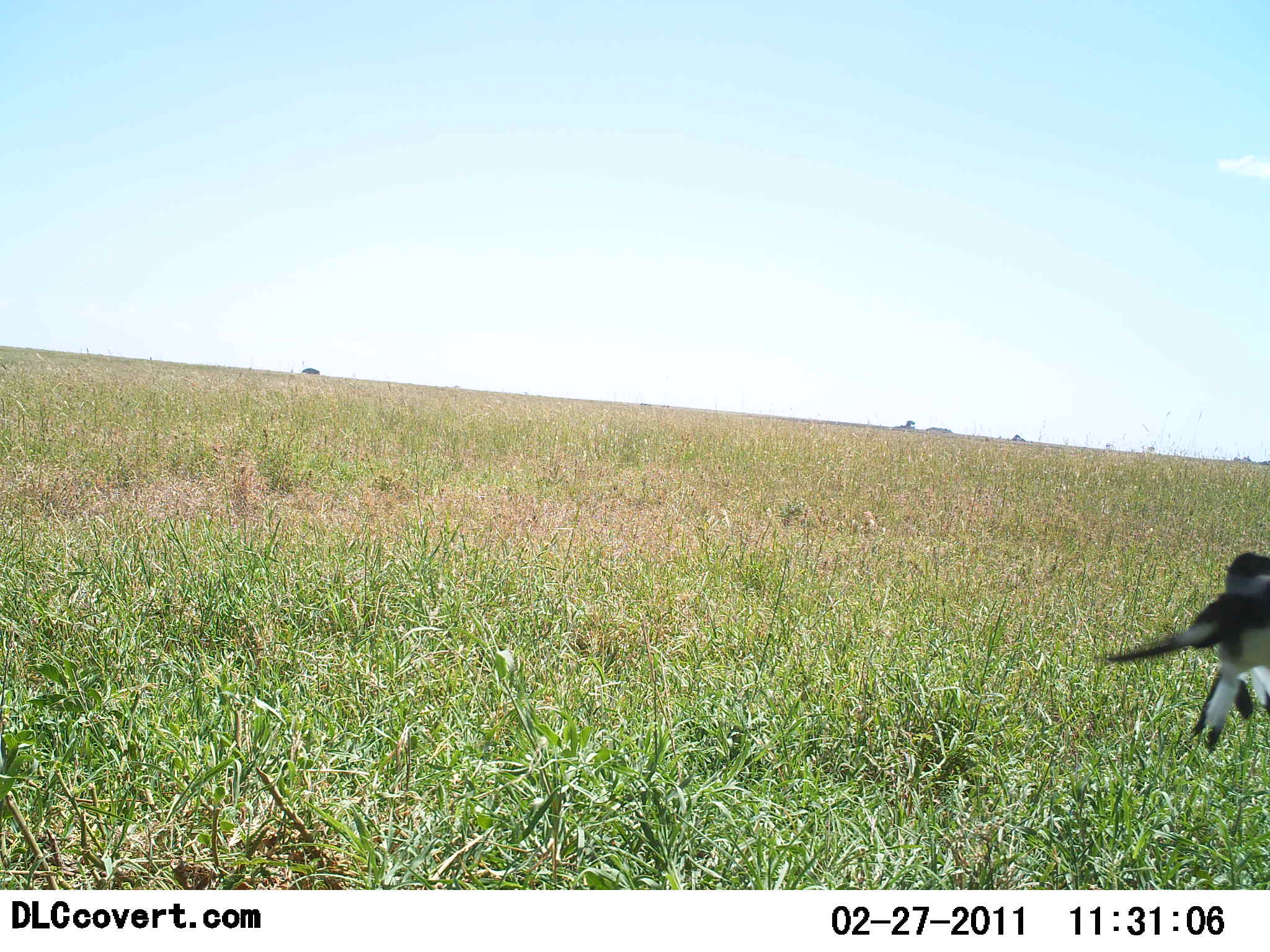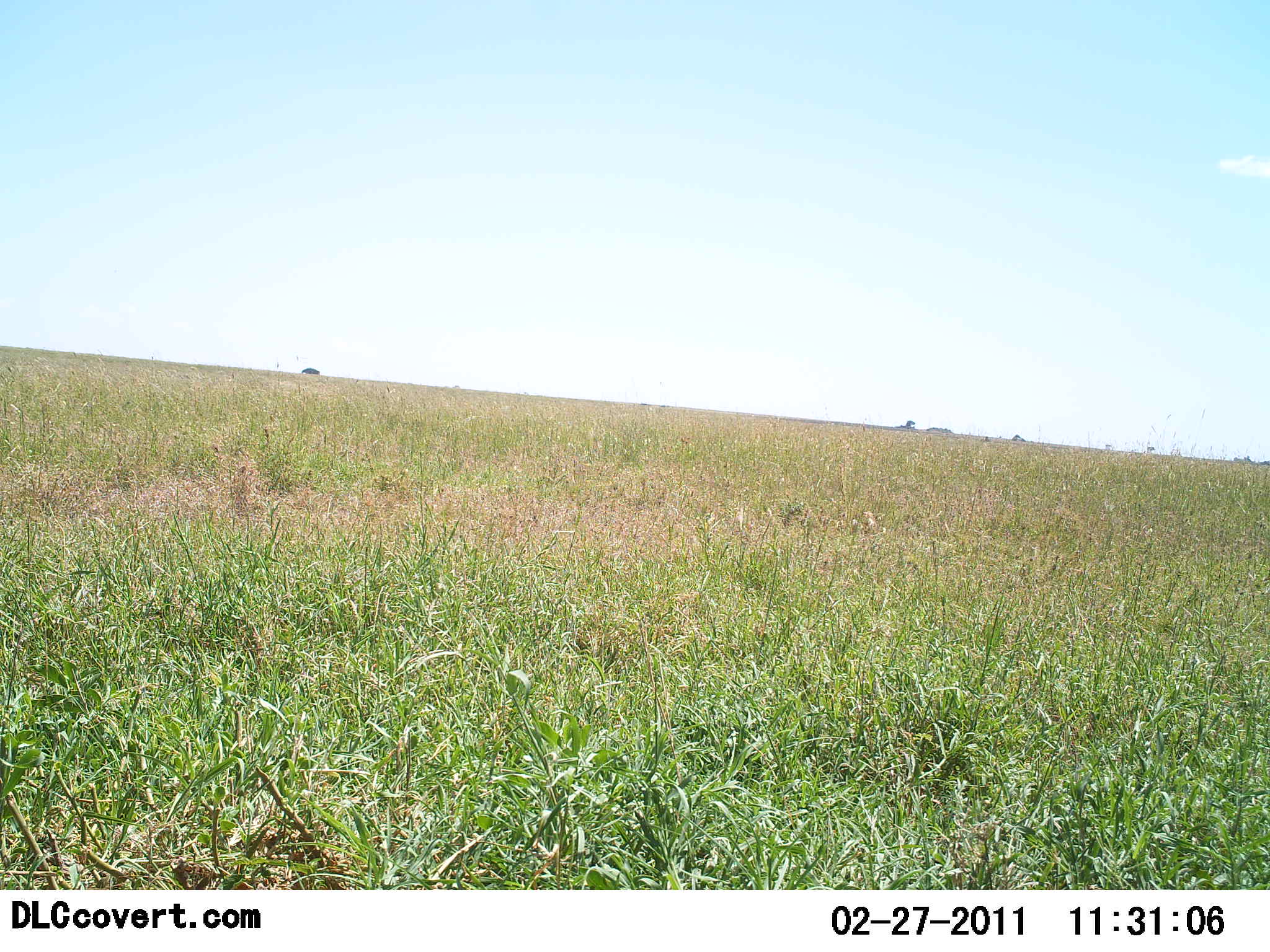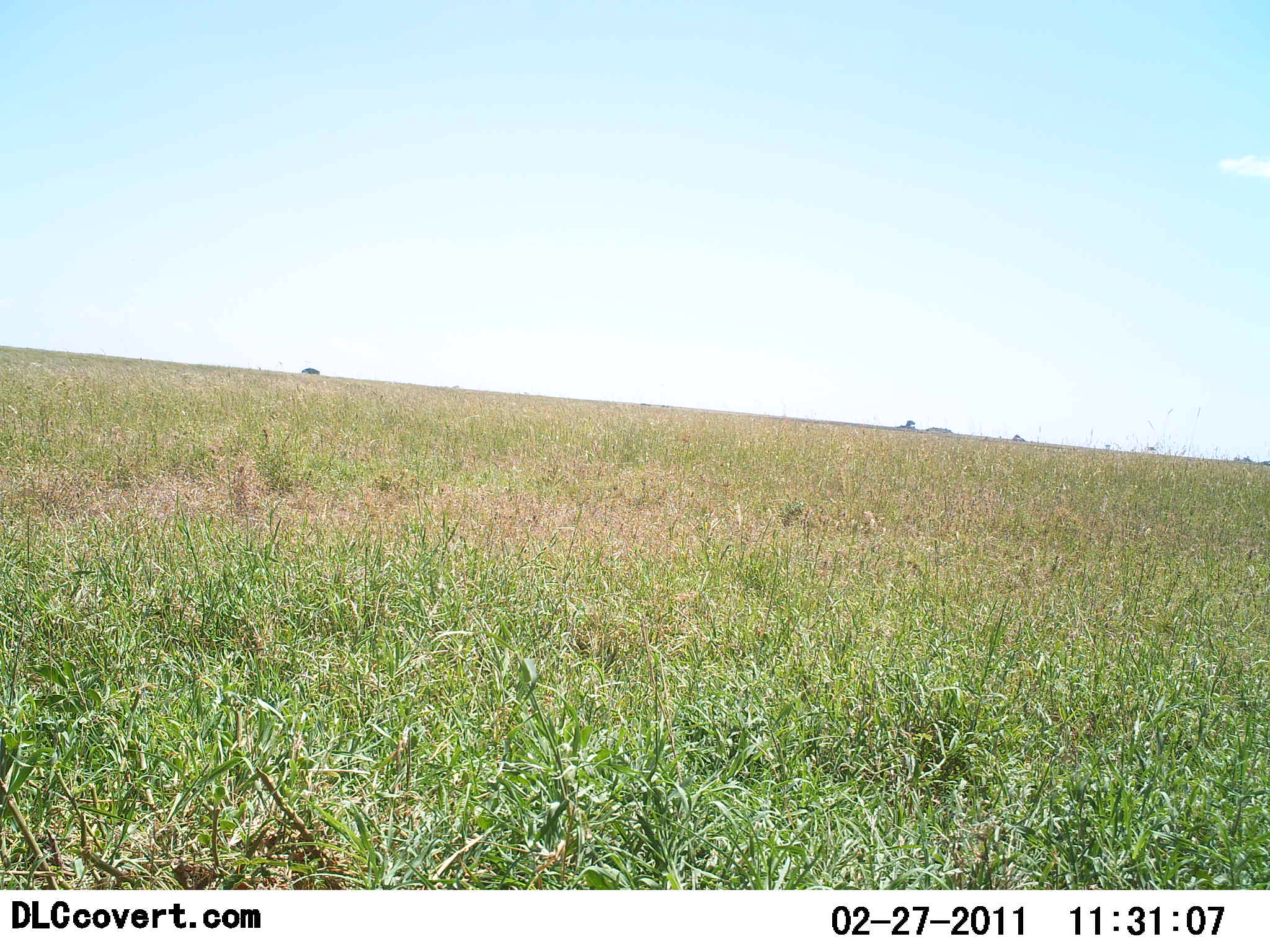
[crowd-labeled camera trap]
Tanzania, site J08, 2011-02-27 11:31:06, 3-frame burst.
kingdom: Animalia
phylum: Chordata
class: Aves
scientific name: Aves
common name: bird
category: otherbird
Otherbird (bird) (Aves), count 1. Behavior (volunteer vote fractions): standing 0%, resting 0%, moving 100%, interacting 0%. Young present (vote fraction): 0%. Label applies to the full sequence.